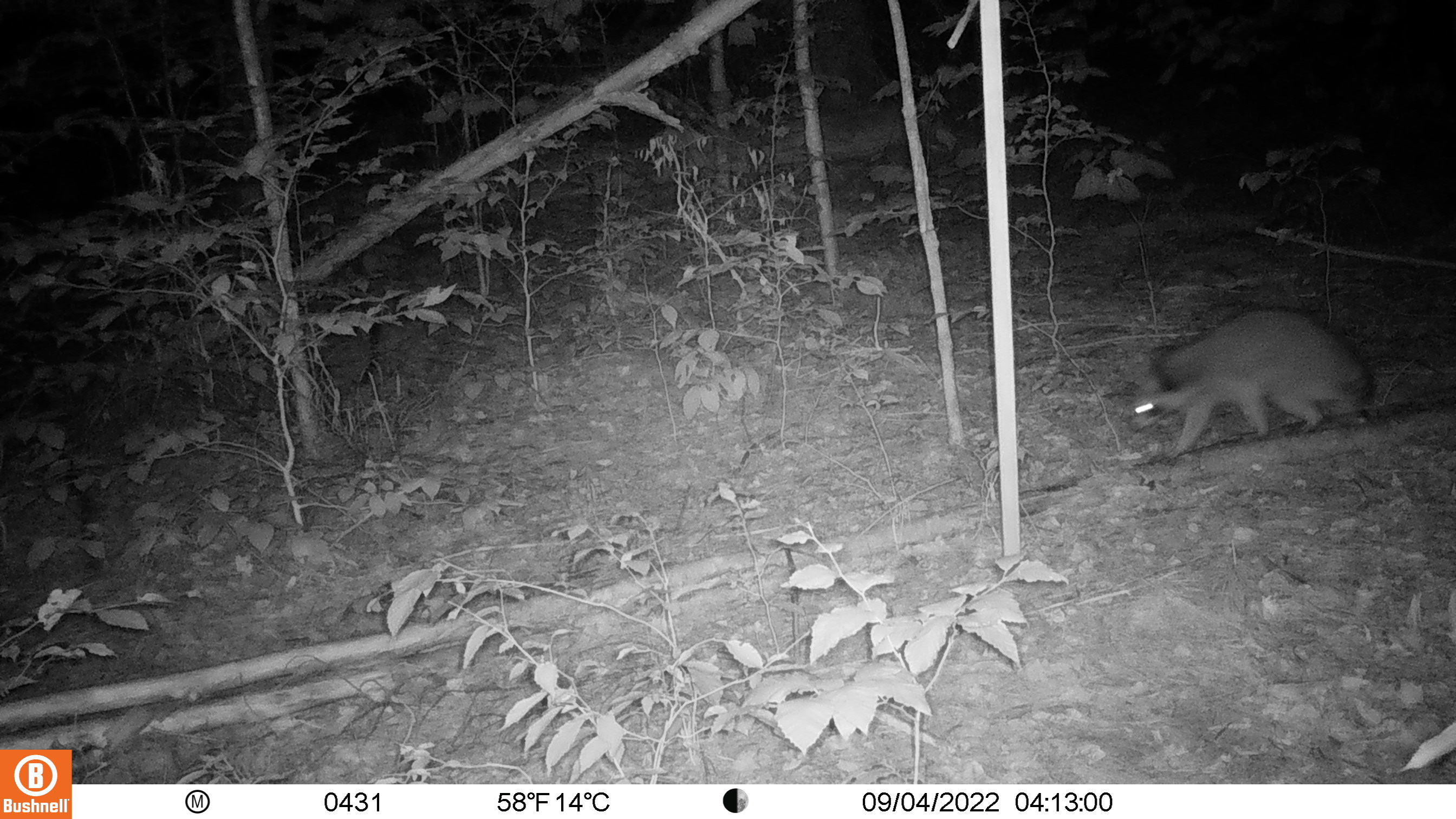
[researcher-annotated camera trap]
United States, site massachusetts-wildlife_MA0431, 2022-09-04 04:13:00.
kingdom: Animalia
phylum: Chordata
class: Mammalia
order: Carnivora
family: Procyonidae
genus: Procyon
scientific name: Procyon lotor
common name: raccoon